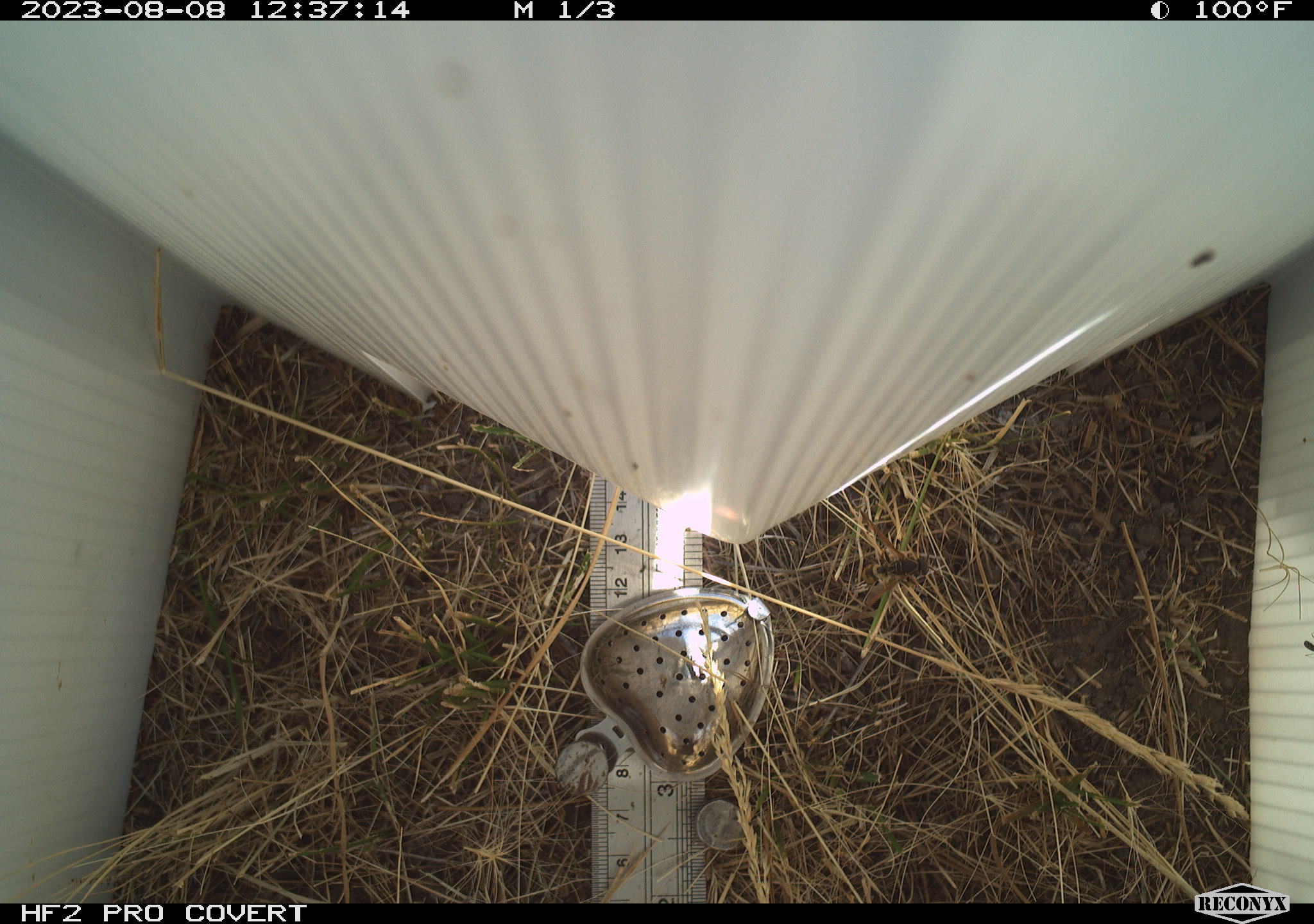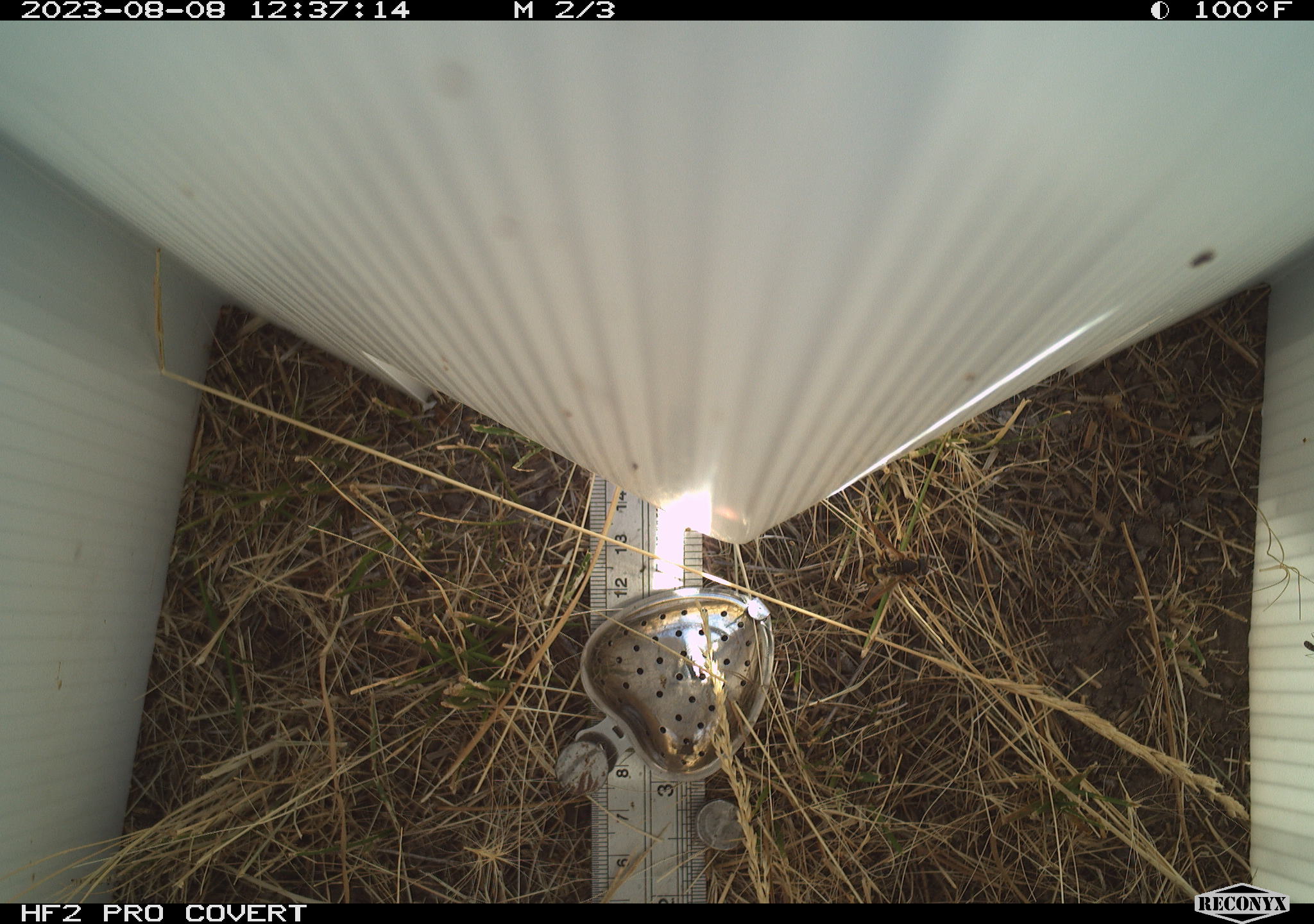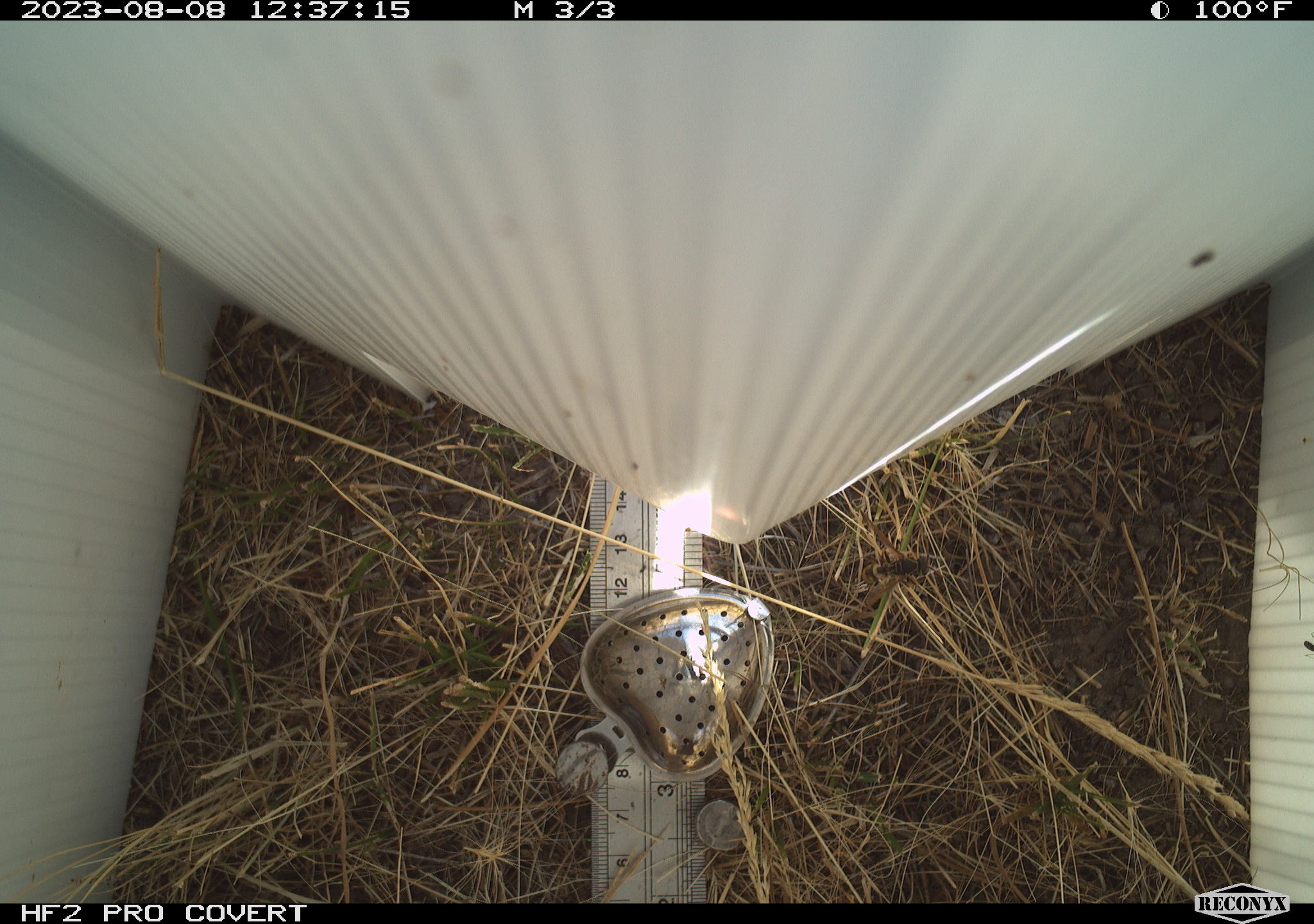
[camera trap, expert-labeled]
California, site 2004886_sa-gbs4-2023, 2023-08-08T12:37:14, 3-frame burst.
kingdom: Animalia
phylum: Arthropoda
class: Insecta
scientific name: Insecta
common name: insect